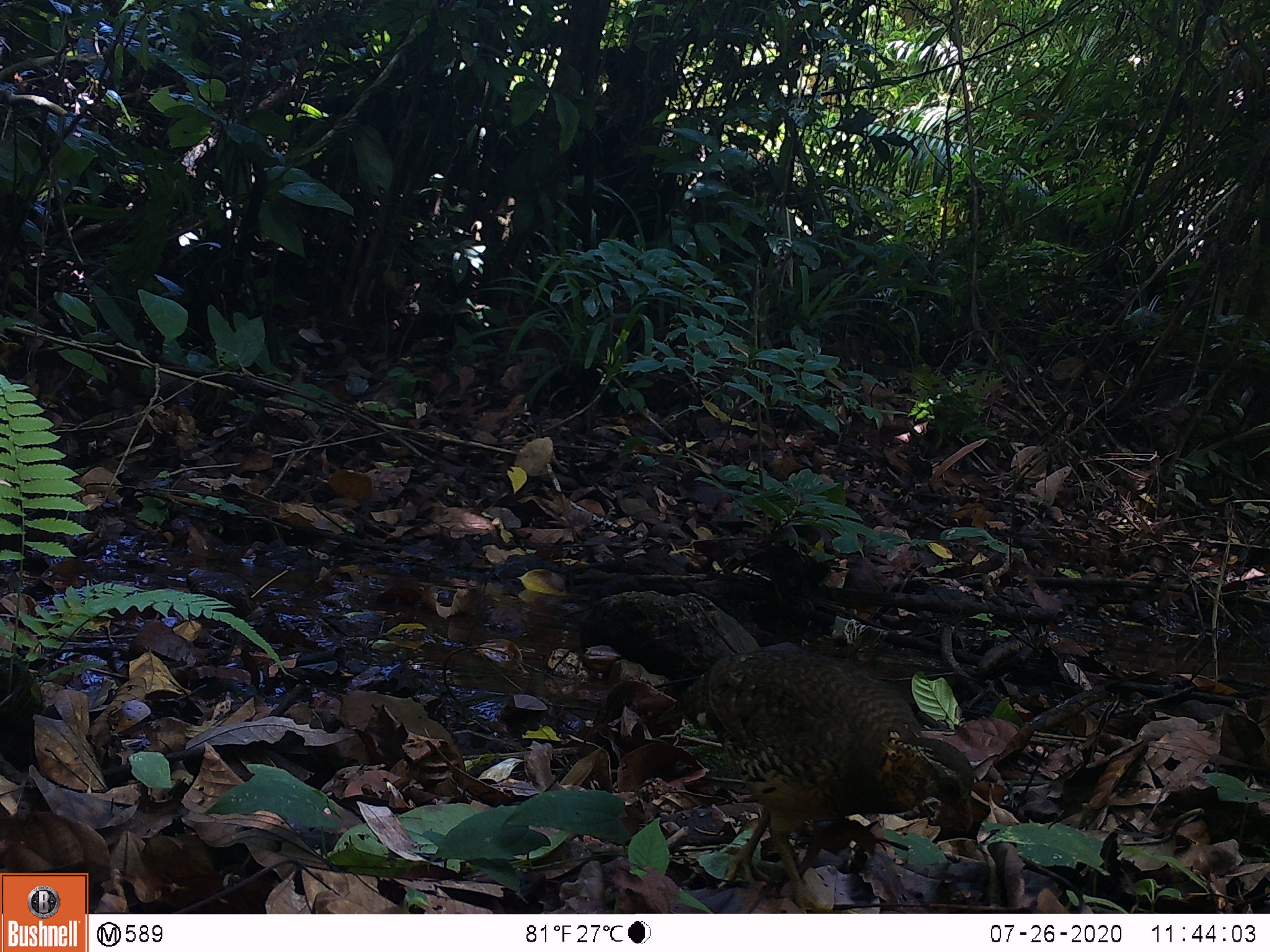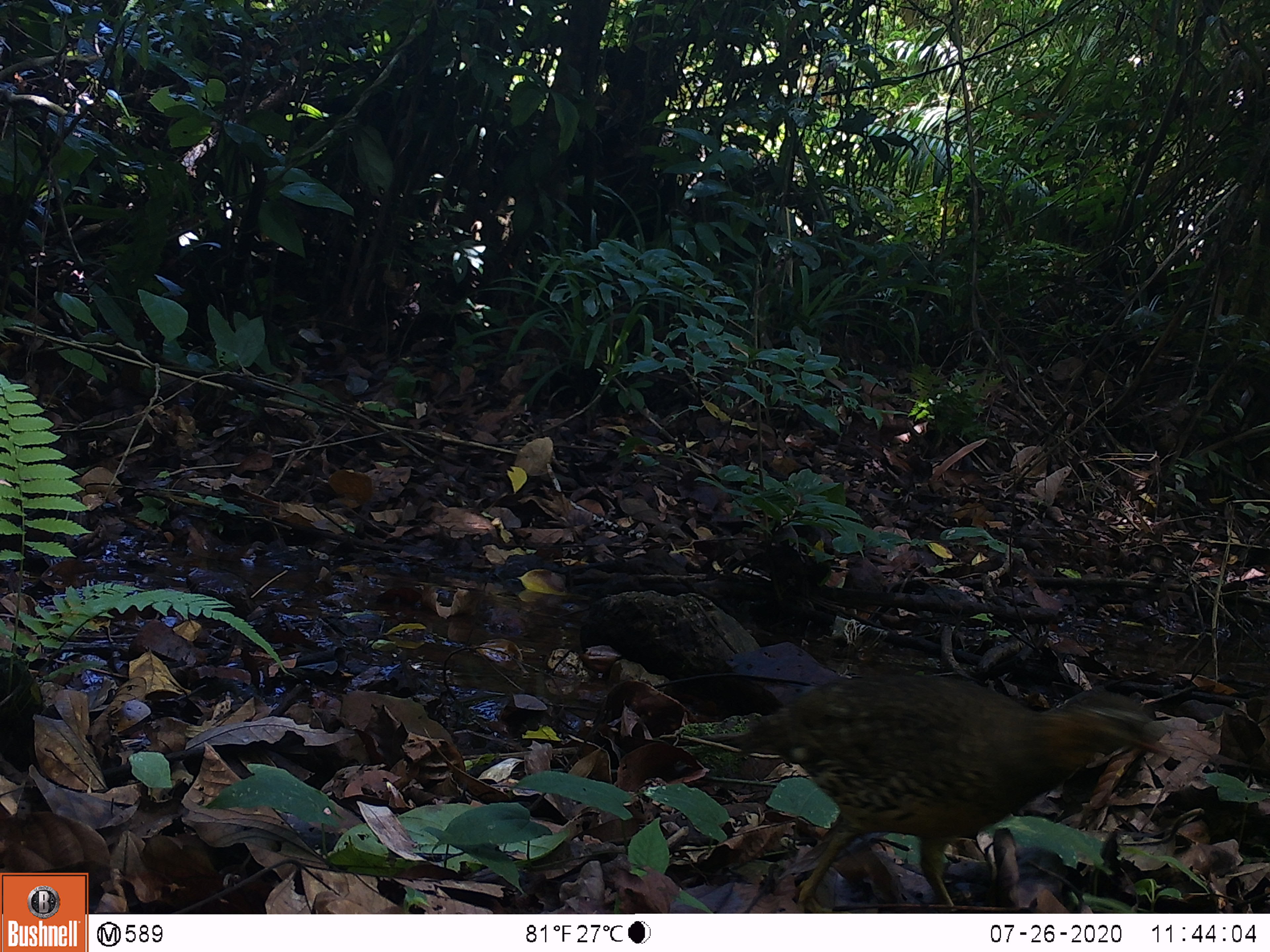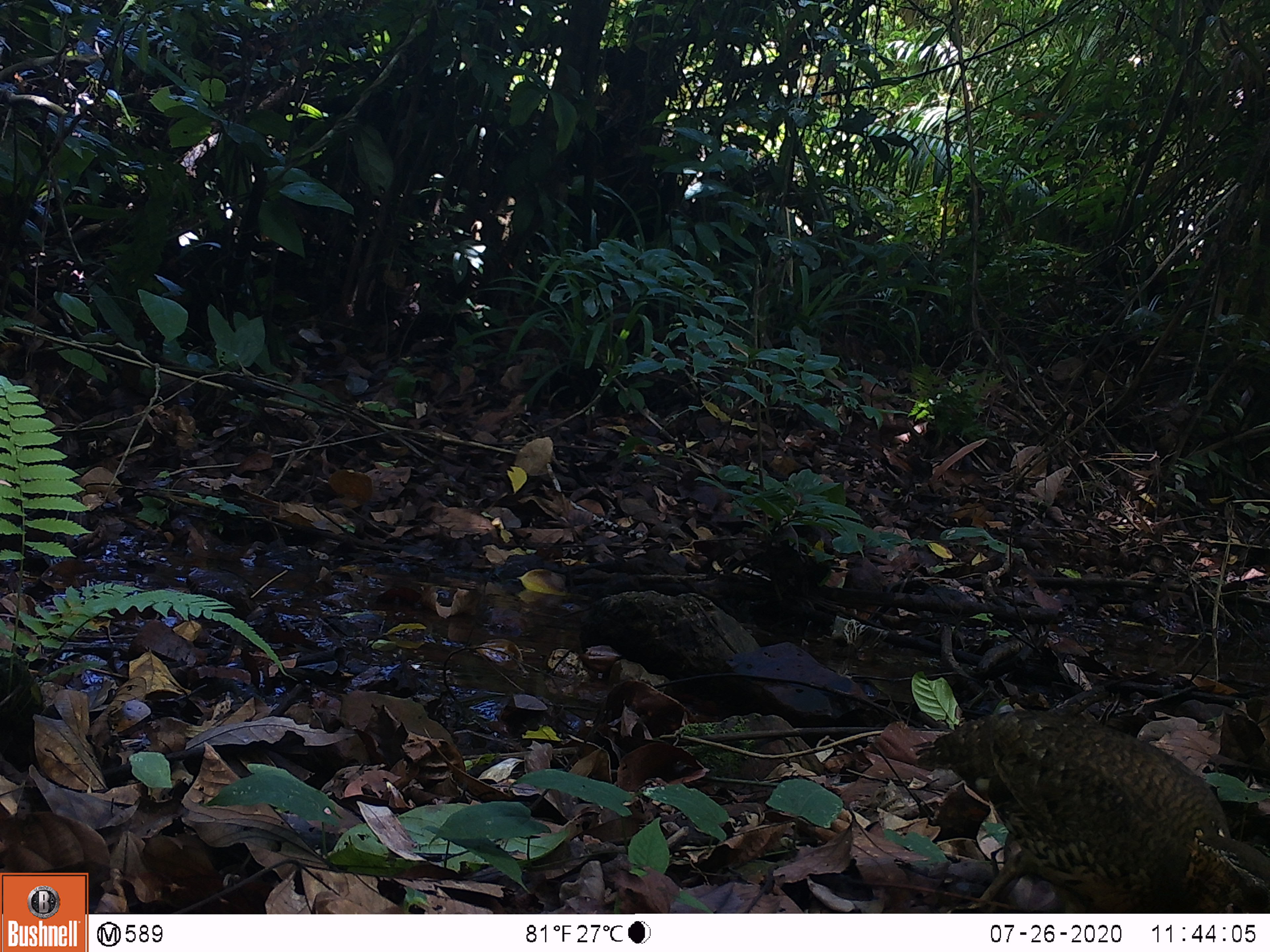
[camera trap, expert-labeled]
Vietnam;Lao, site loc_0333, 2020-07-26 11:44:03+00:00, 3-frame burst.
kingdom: Animalia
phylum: Chordata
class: Aves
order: Galliformes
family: Phasianidae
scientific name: Phasianidae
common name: partridge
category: unidentified partridge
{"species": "unidentified partridge (partridge) (Phasianidae)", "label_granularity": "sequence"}